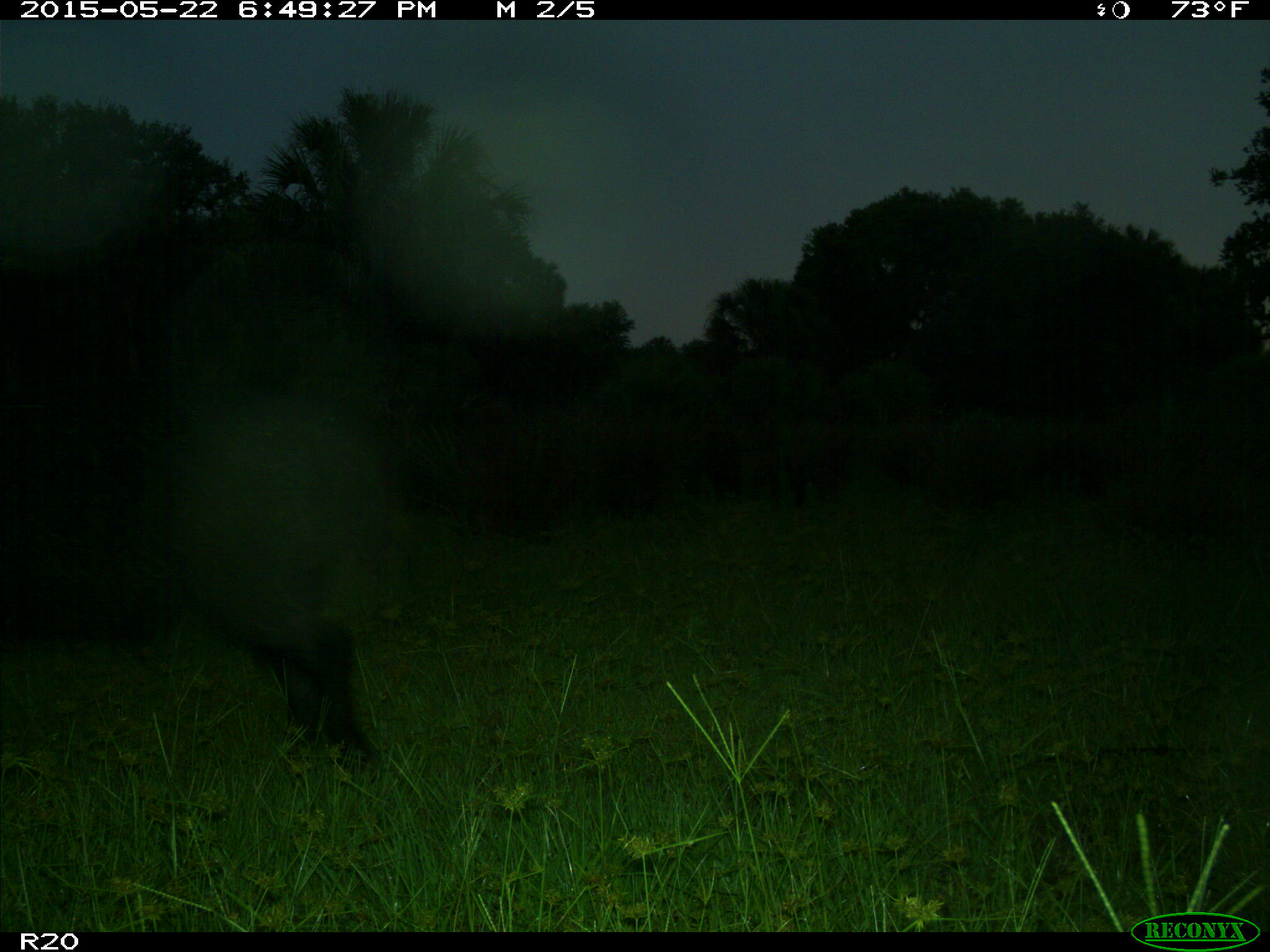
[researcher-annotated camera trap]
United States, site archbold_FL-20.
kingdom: Animalia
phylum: Chordata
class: Mammalia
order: Artiodactyla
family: Suidae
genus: Sus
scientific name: Sus scrofa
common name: wild boar